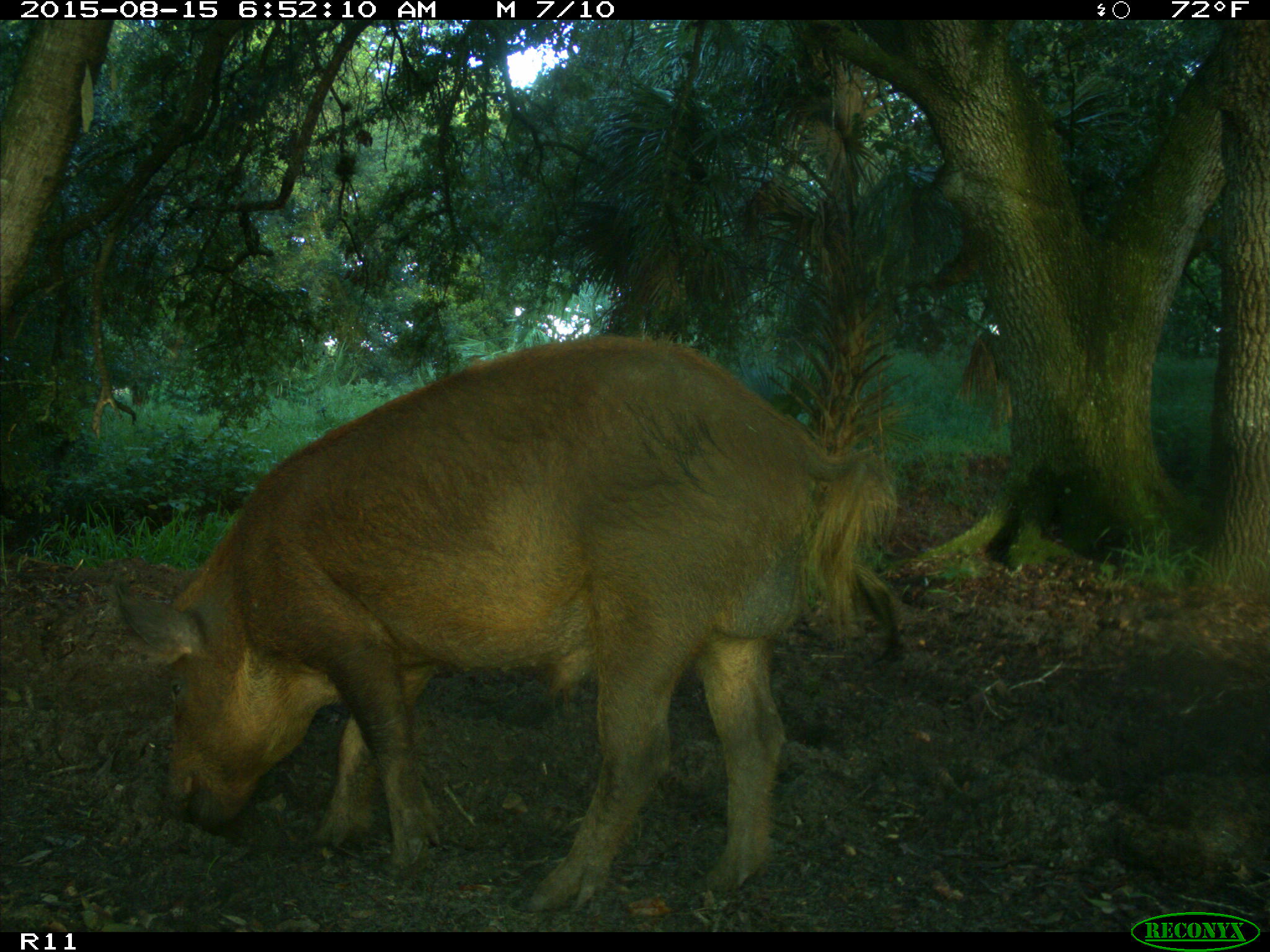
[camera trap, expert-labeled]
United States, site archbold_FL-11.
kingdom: Animalia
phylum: Chordata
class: Mammalia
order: Artiodactyla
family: Suidae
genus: Sus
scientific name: Sus scrofa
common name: wild boar